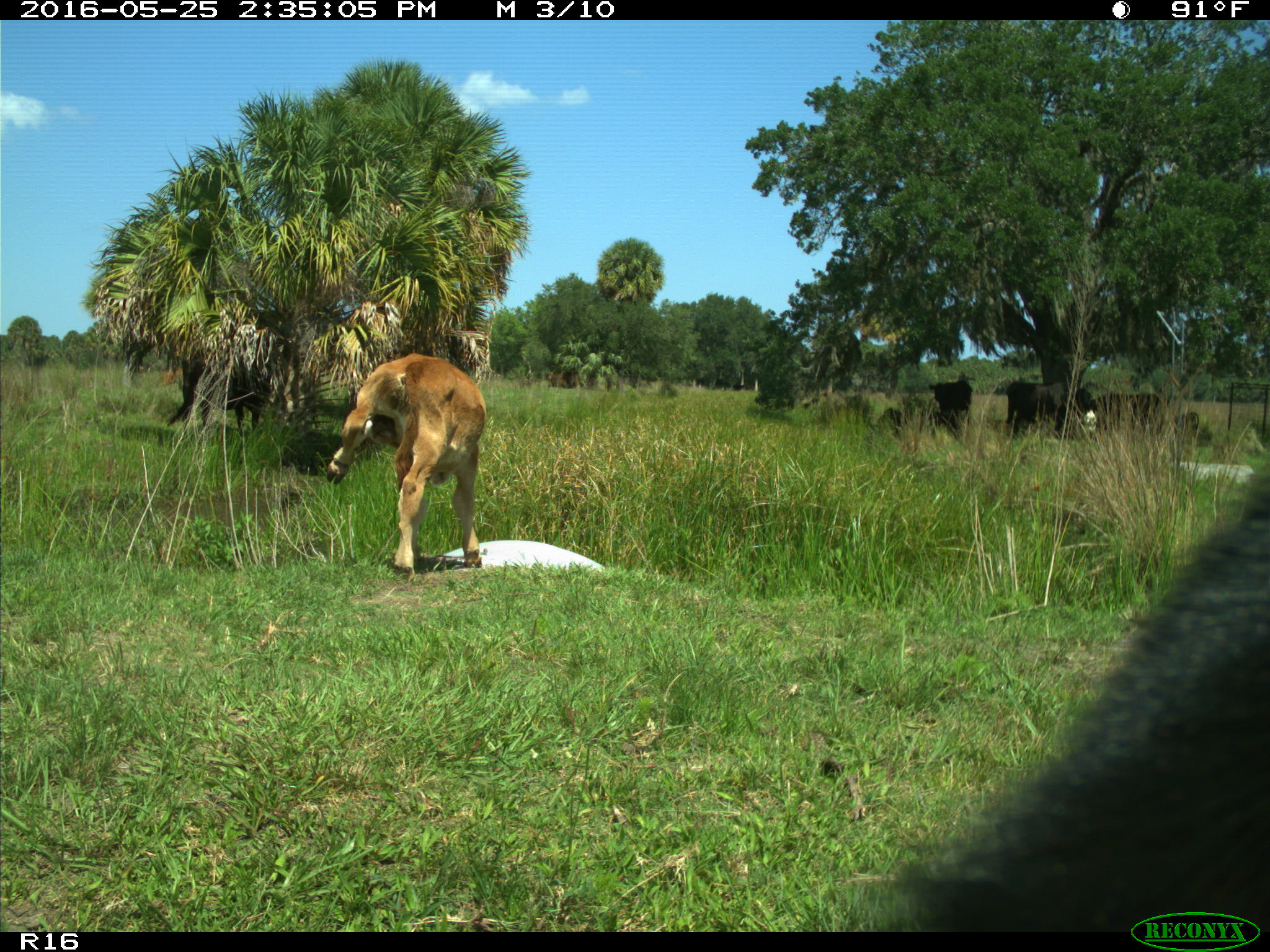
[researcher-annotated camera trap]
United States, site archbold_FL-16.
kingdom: Animalia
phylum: Chordata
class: Mammalia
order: Artiodactyla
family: Bovidae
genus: Bos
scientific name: Bos taurus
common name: domestic cow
Bos taurus (domestic cow).